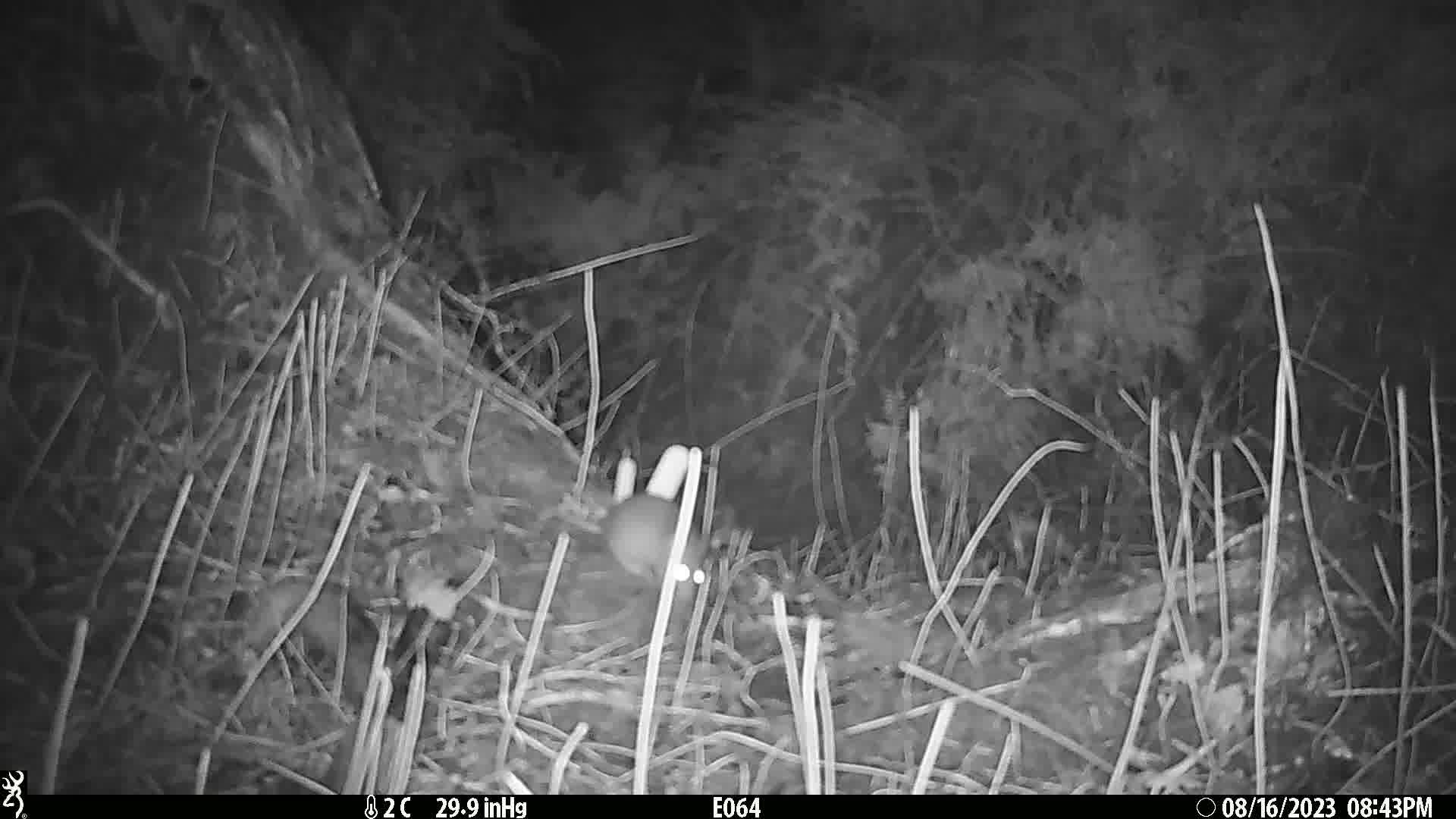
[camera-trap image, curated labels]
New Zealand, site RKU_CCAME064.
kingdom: Animalia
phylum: Chordata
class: Mammalia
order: Rodentia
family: Muridae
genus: Rattus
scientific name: Rattus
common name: rat